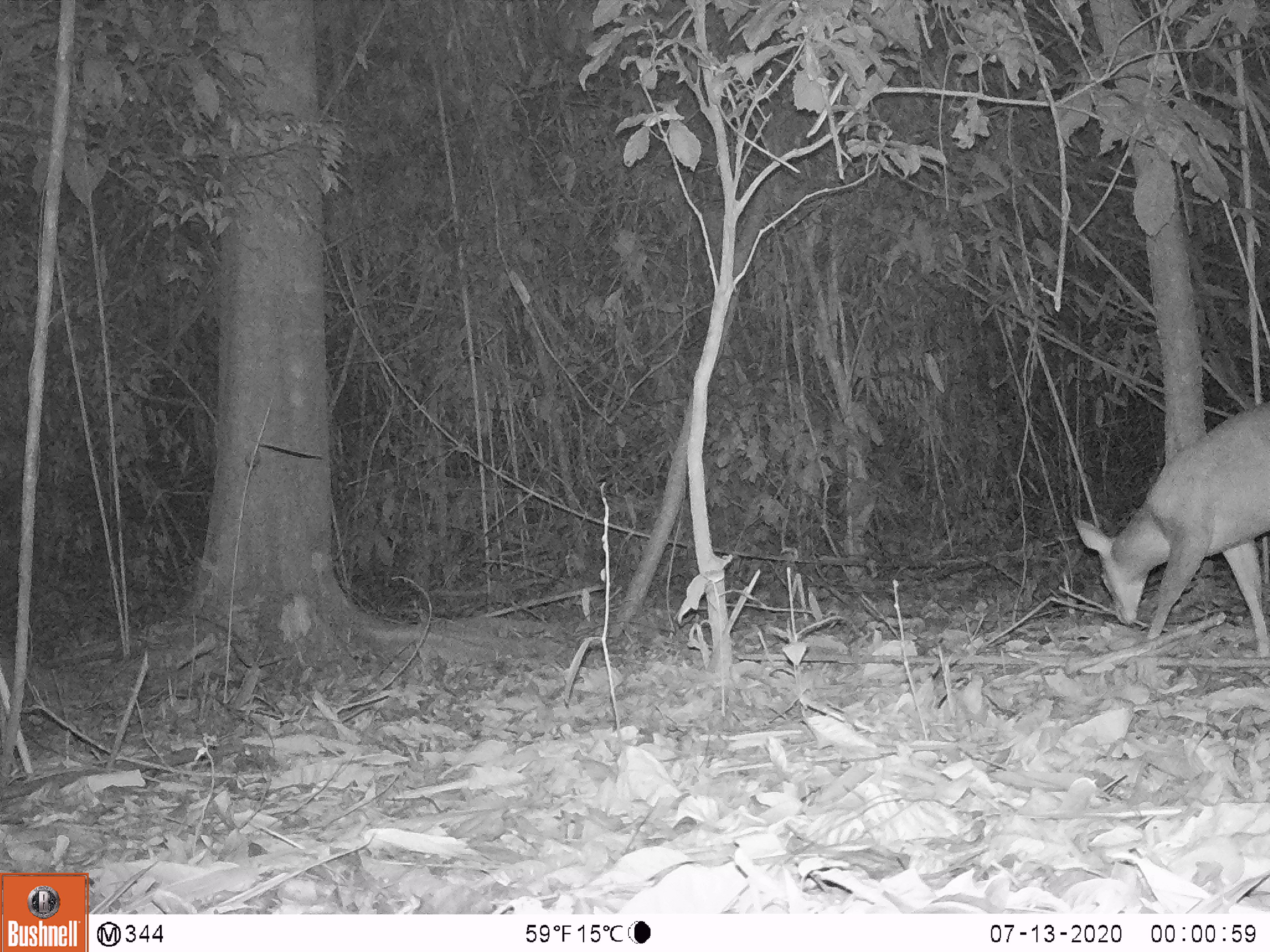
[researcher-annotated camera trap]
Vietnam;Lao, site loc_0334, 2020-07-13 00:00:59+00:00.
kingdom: Animalia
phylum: Chordata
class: Mammalia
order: Artiodactyla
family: Cervidae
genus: Muntiacus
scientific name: Muntiacus vuquangensis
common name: large-antlered muntjac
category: large antlered muntjac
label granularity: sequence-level